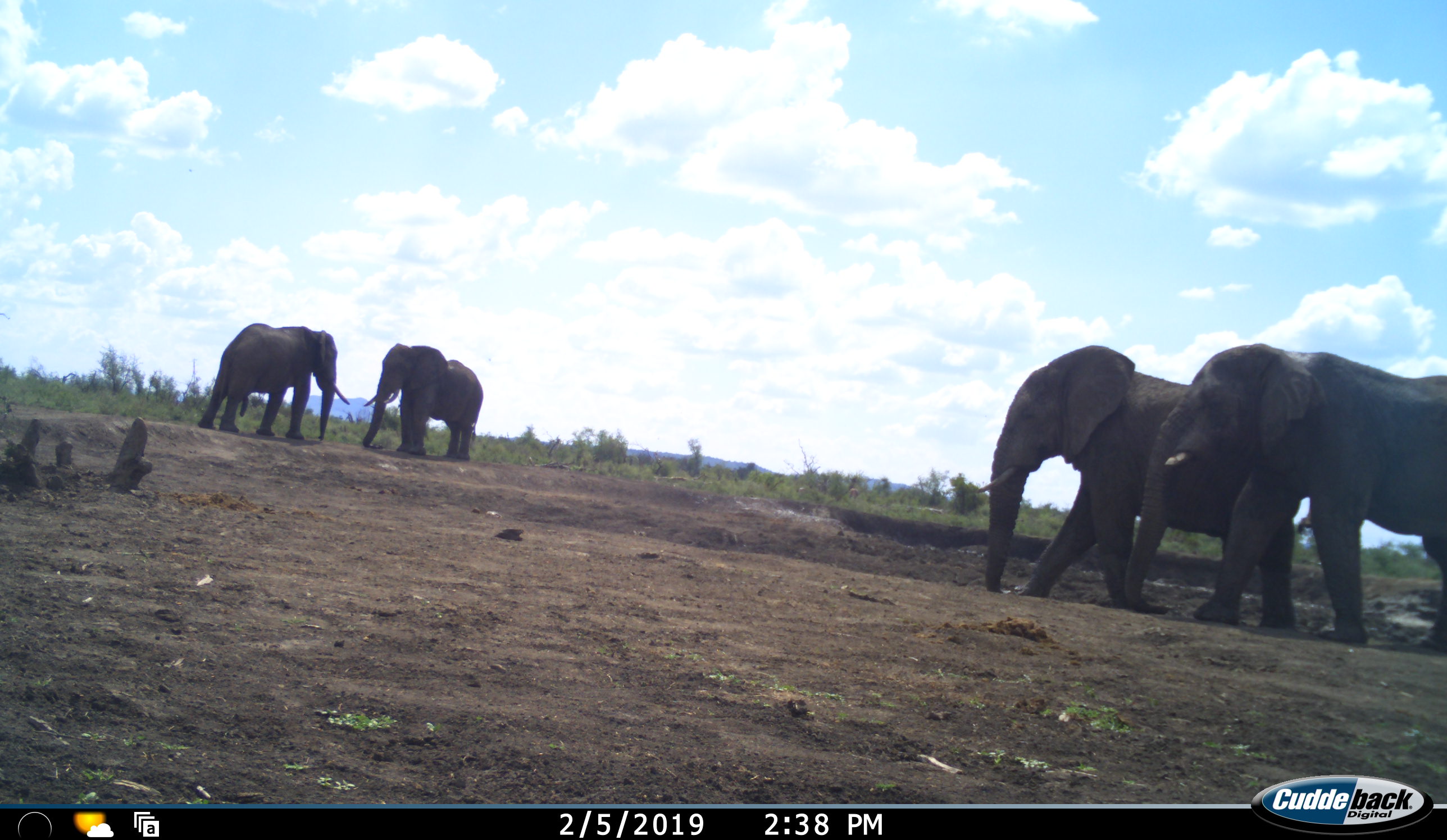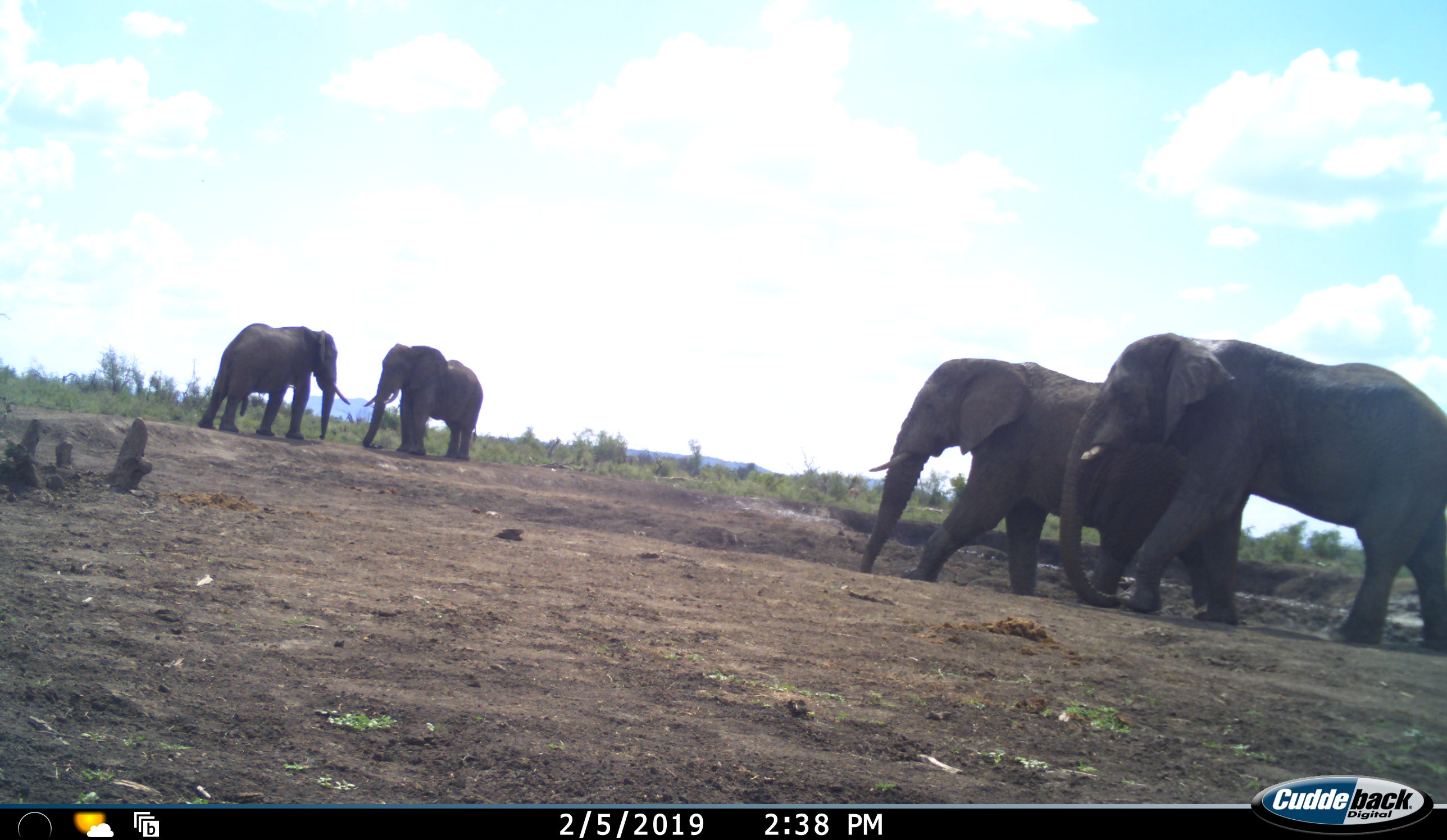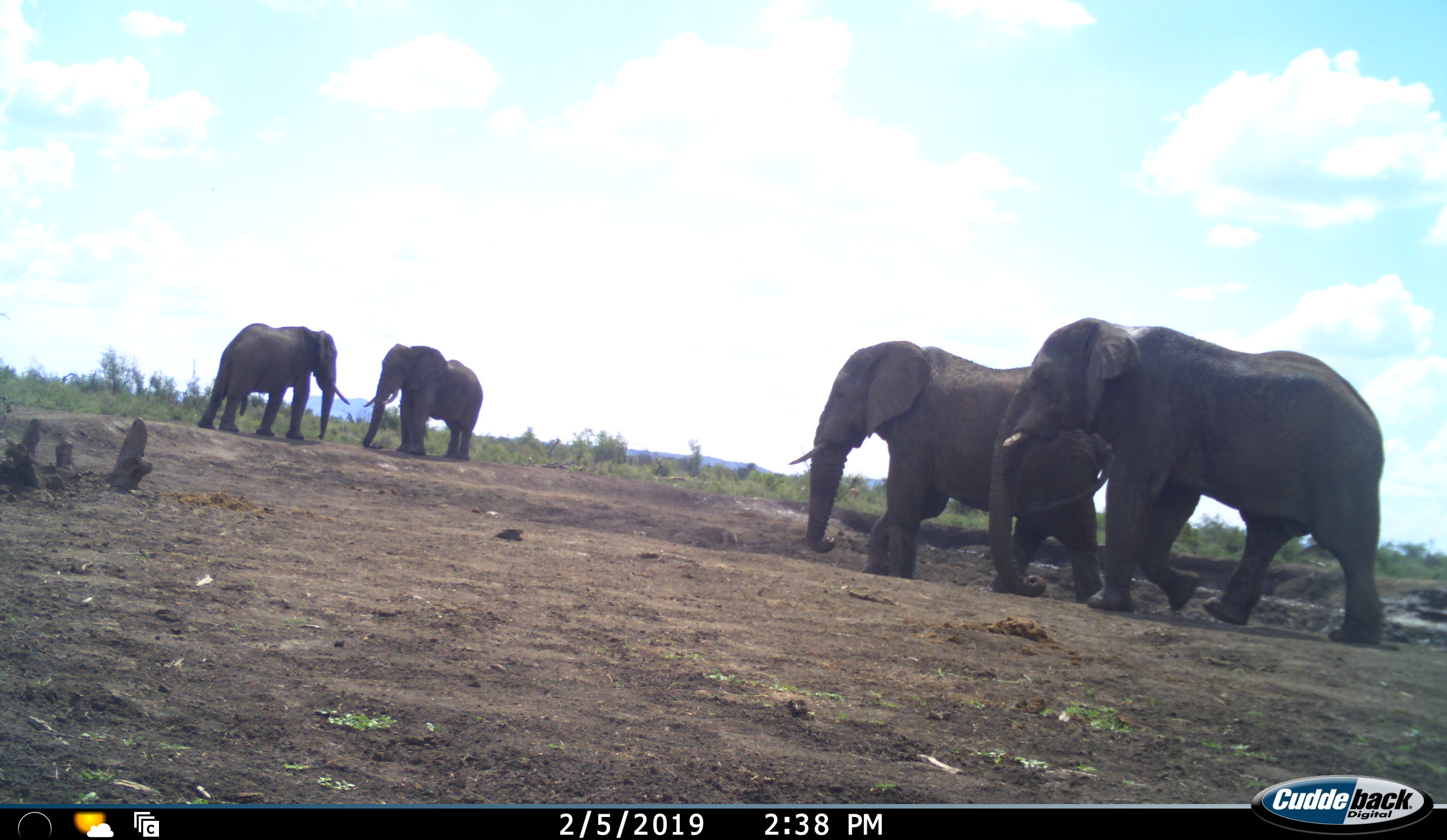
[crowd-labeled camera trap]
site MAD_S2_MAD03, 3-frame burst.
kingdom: Animalia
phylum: Chordata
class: Mammalia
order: Proboscidea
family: Elephantidae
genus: Loxodonta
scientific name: Loxodonta africana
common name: african bush elephant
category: elephant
Elephant (african bush elephant) (Loxodonta africana), count 4. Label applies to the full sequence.